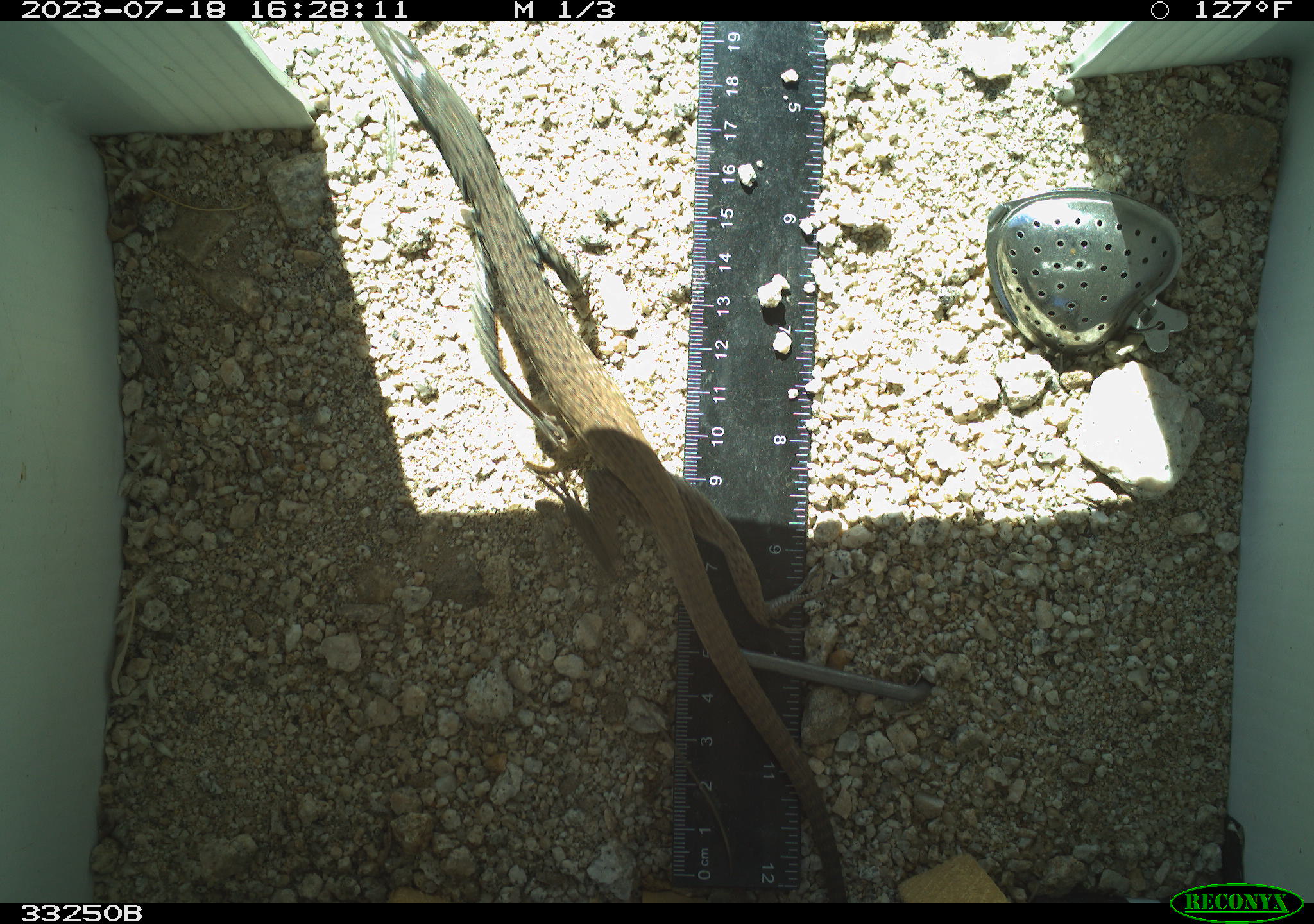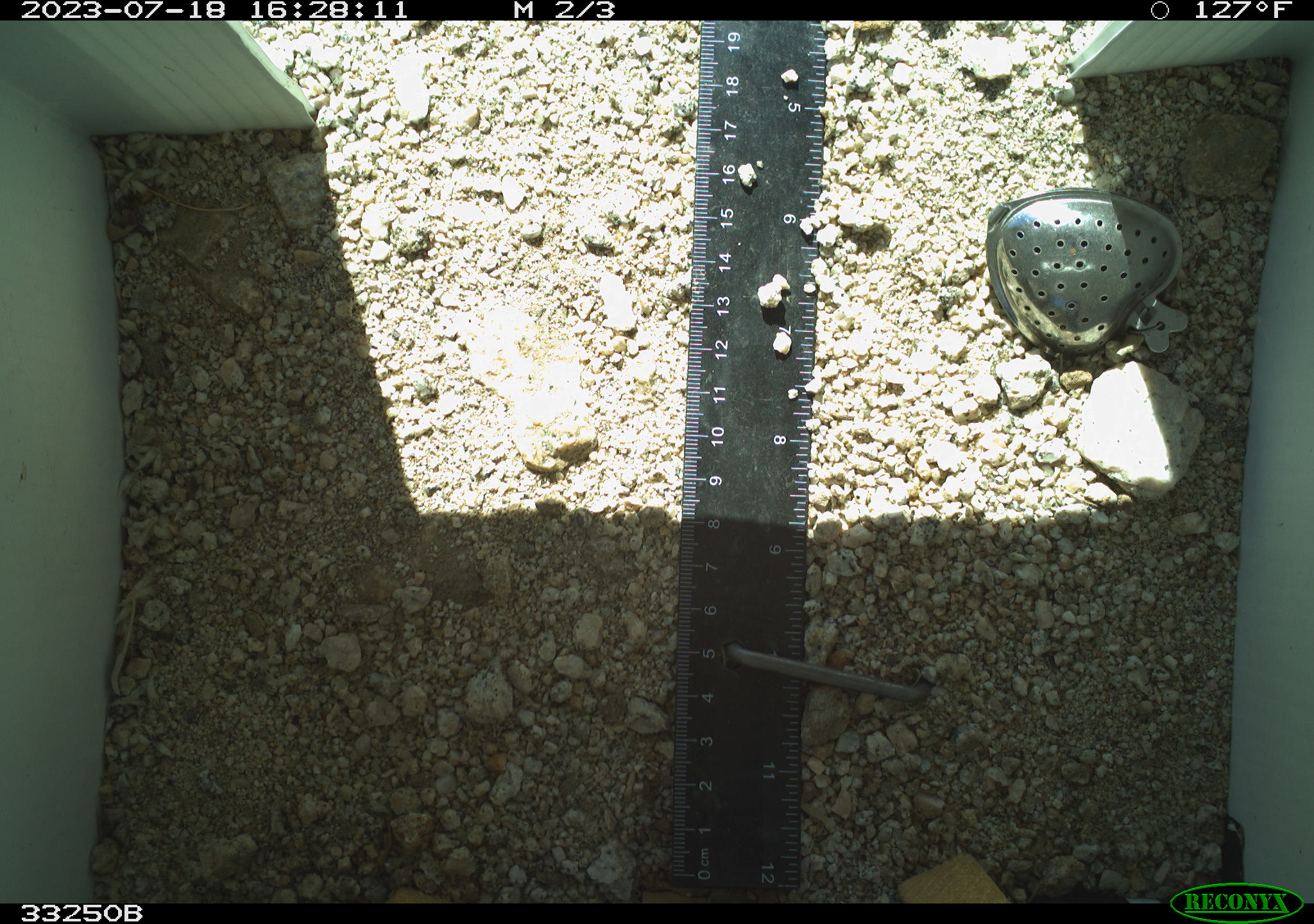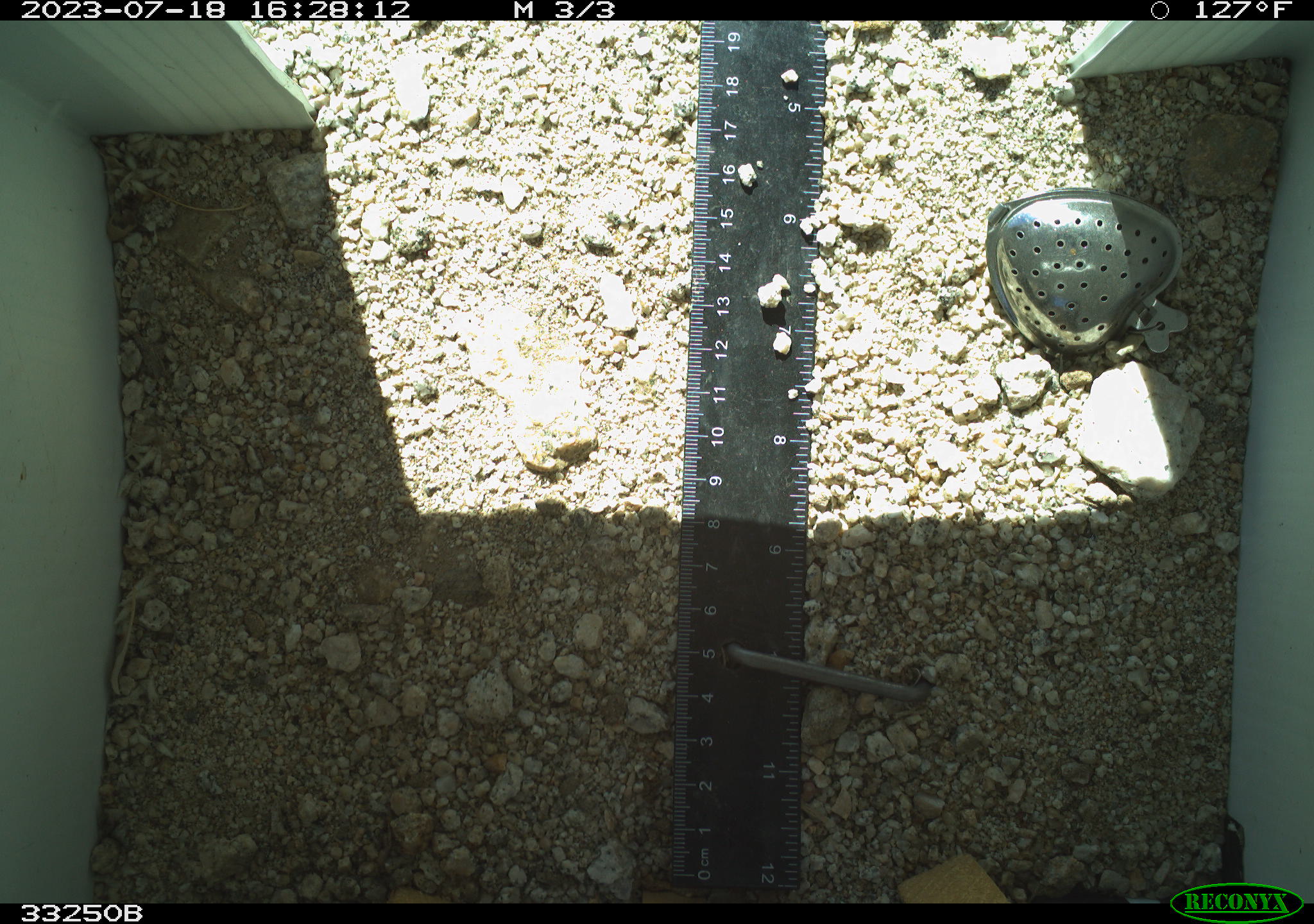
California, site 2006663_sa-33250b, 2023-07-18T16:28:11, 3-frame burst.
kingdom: Animalia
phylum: Chordata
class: Reptilia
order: Squamata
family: Teiidae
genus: Aspidoscelis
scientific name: Aspidoscelis tigris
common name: western whiptail